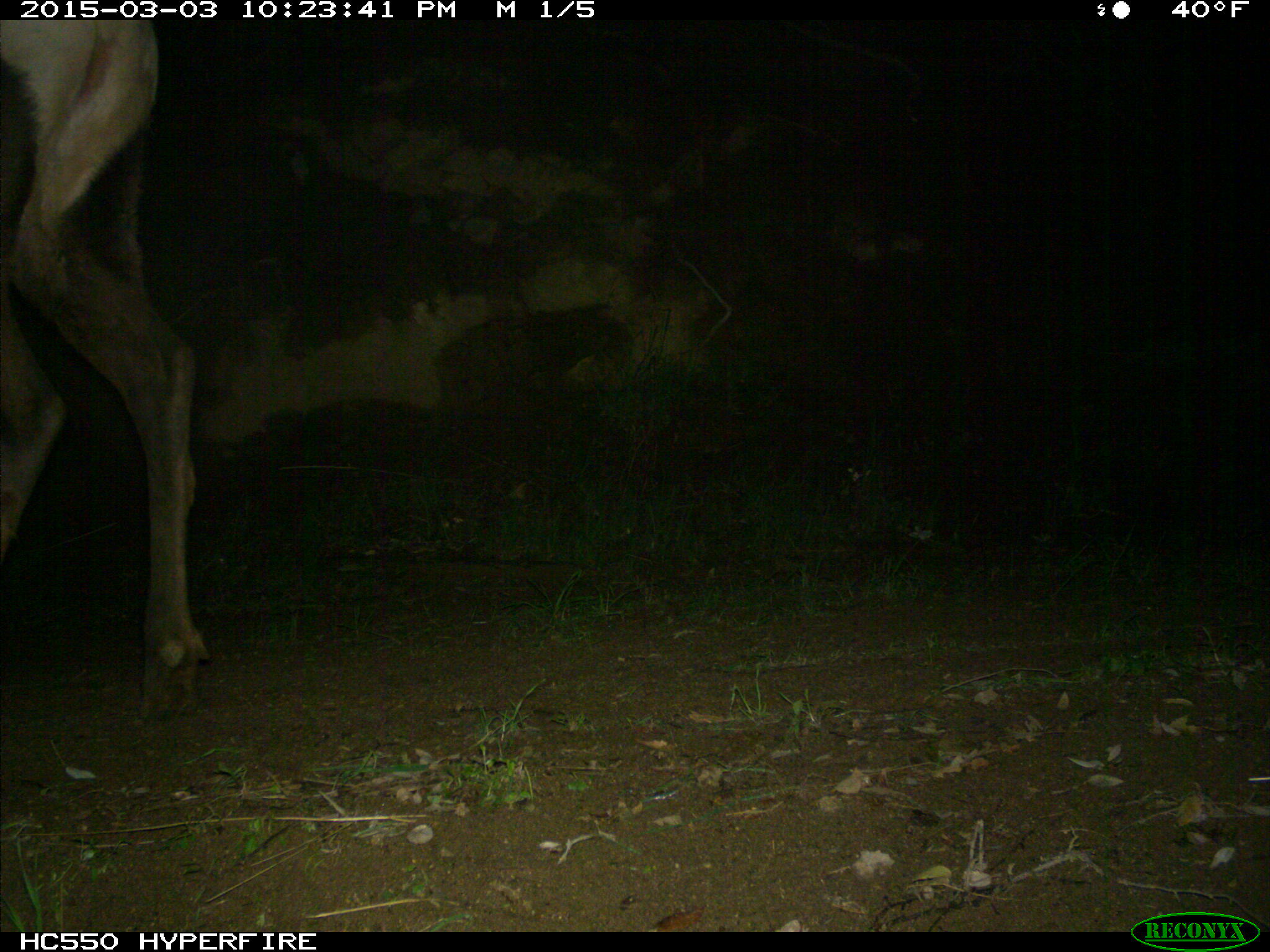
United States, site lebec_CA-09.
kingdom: Animalia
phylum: Chordata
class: Mammalia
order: Artiodactyla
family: Cervidae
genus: Cervus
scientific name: Cervus canadensis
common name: elk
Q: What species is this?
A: Cervus canadensis (elk).